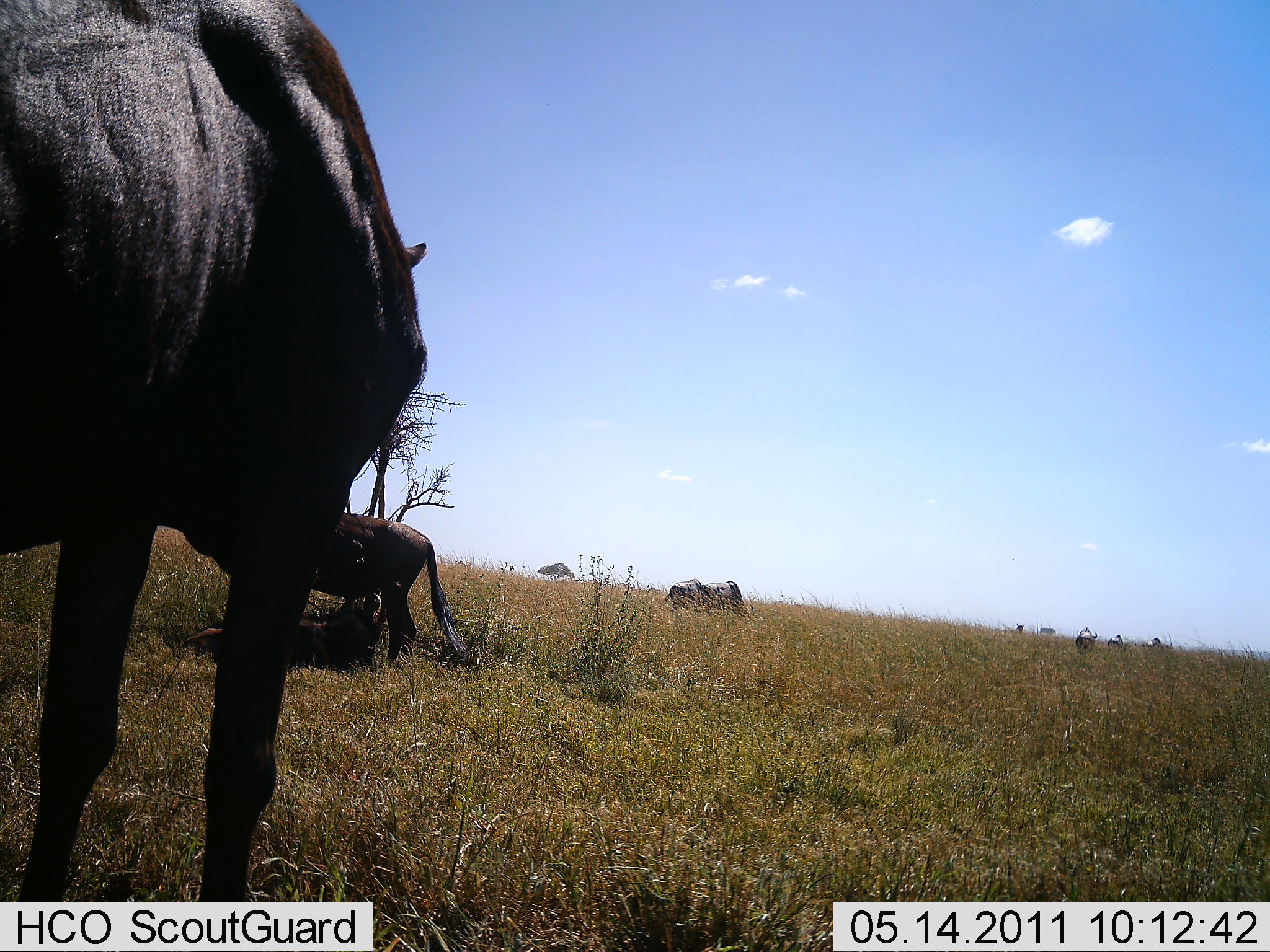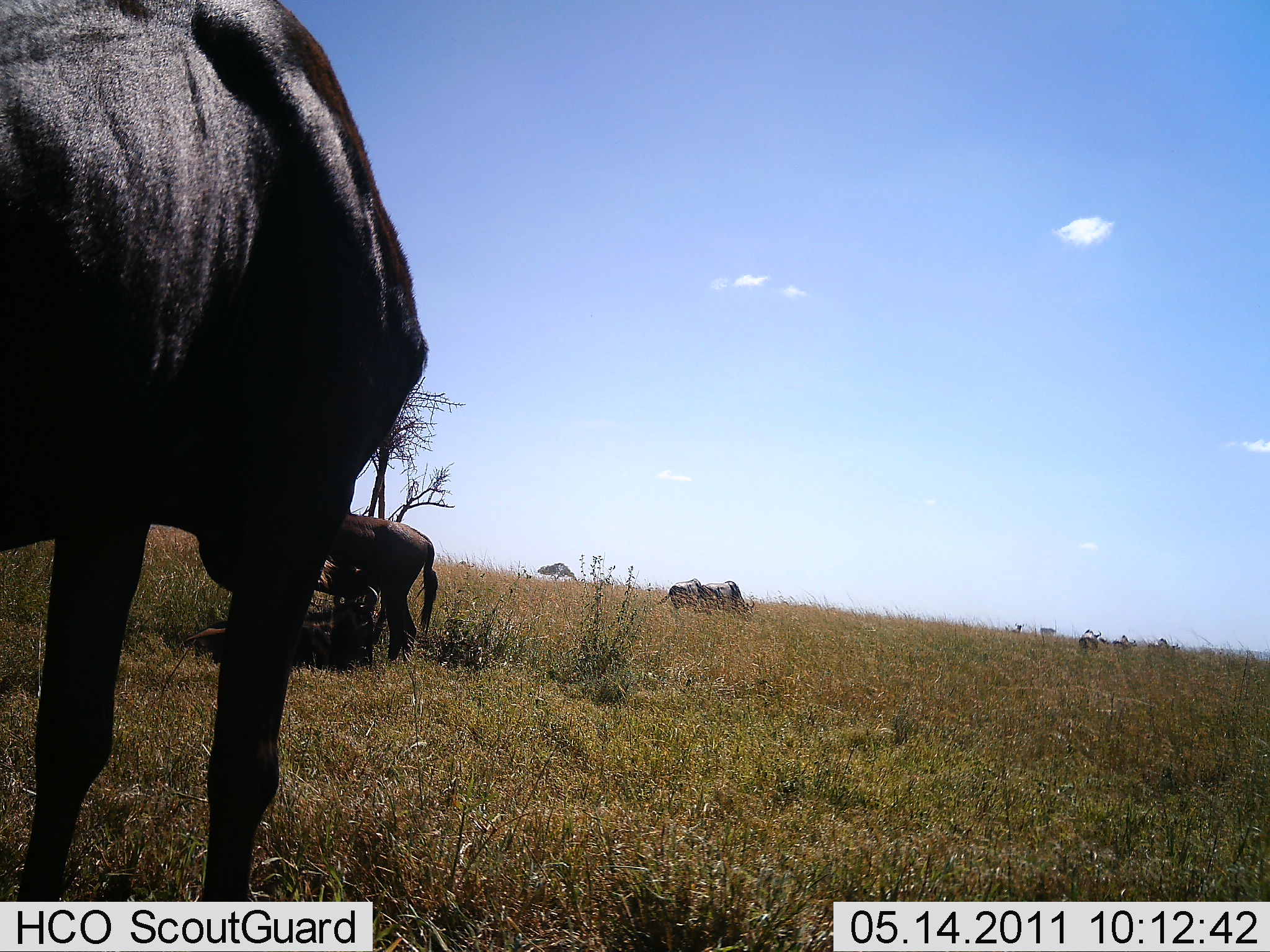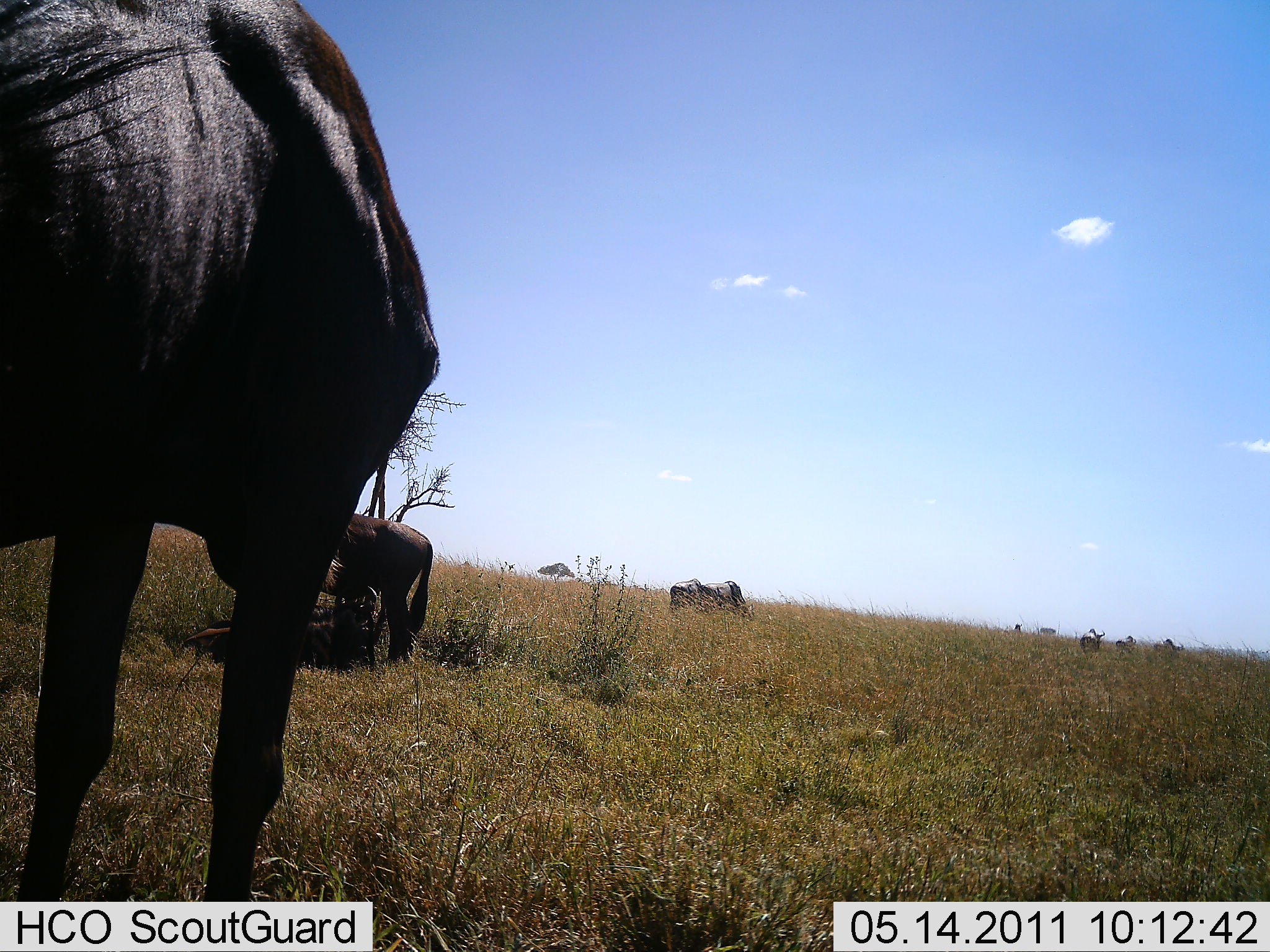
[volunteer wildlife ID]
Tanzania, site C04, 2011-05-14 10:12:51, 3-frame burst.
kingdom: Animalia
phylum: Chordata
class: Mammalia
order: Artiodactyla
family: Bovidae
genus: Connochaetes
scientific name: Connochaetes taurinus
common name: blue wildebeest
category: wildebeest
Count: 3.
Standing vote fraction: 64%.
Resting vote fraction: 36%.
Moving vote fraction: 9%.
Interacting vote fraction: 0%.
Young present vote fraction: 0%.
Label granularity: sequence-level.